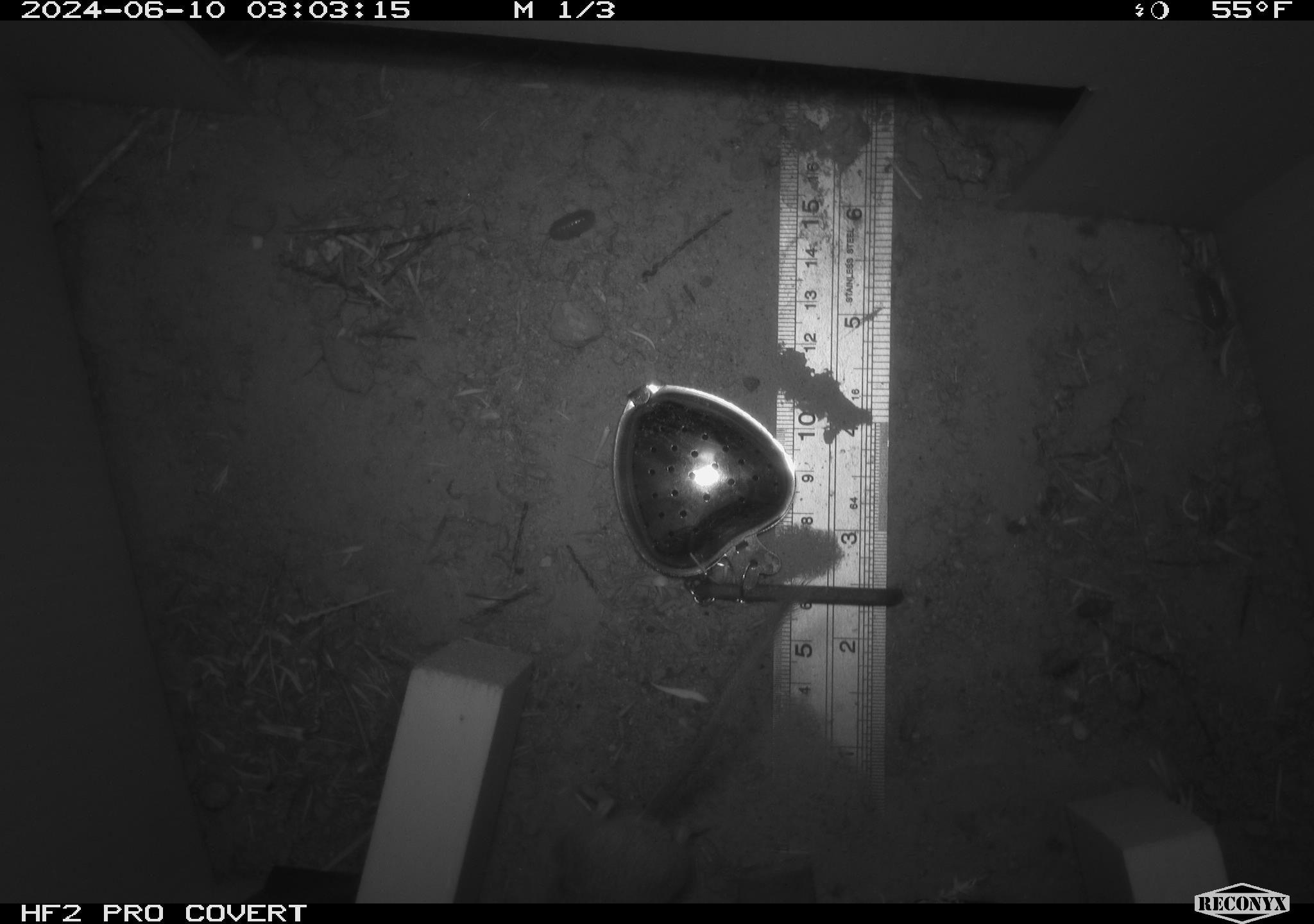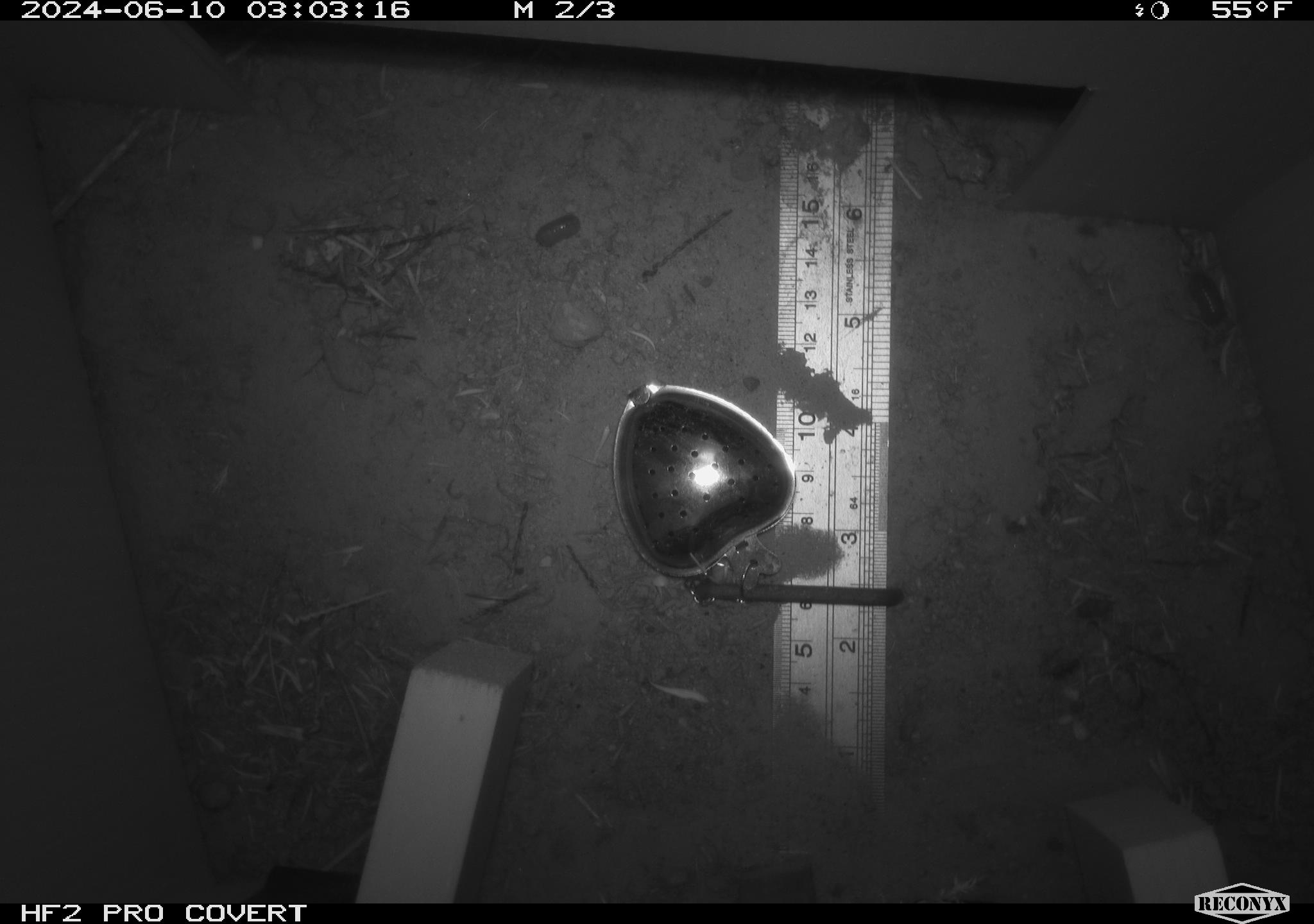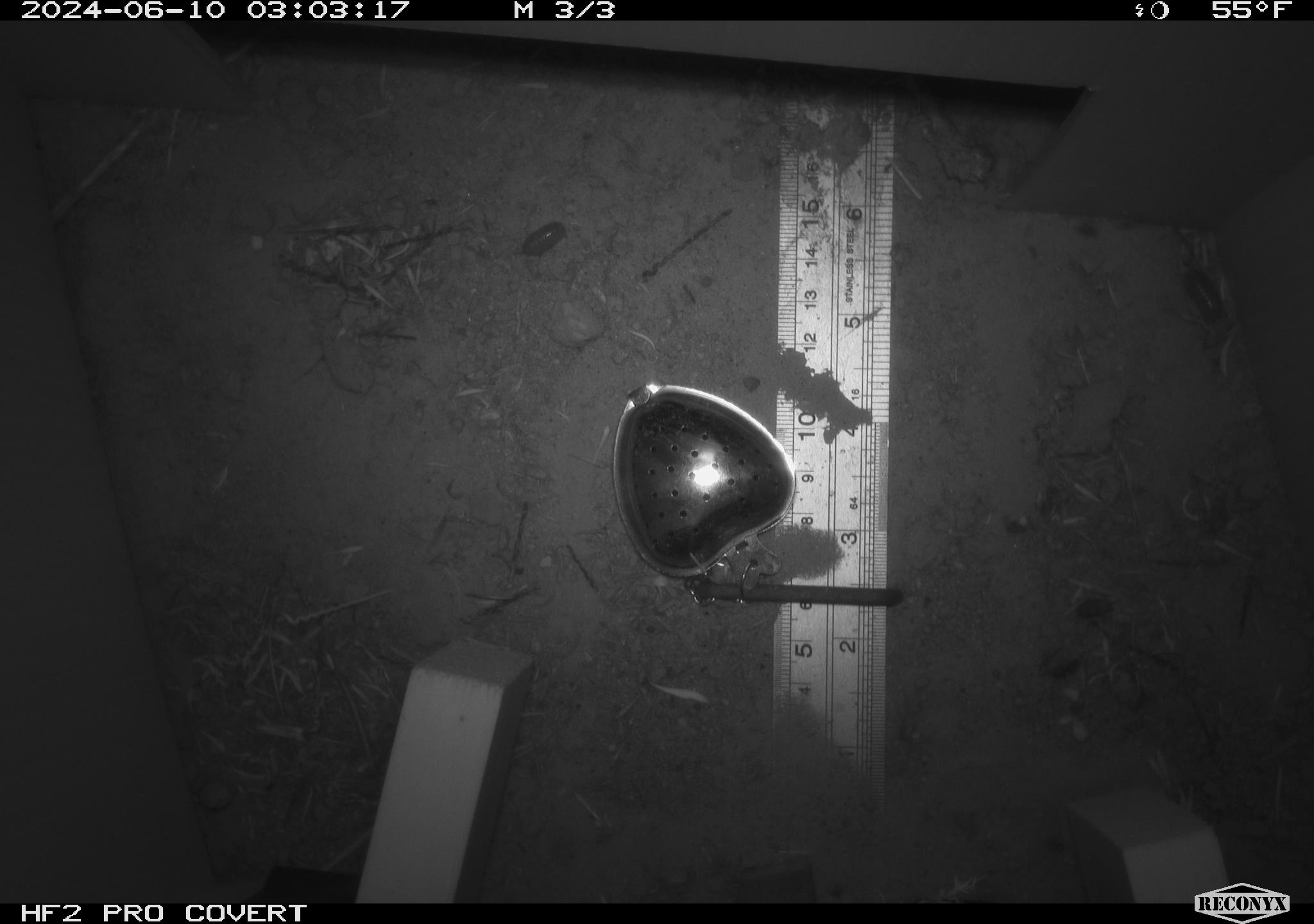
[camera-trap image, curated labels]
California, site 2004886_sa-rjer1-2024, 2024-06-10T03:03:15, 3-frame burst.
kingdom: Animalia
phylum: Chordata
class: Mammalia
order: Rodentia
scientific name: Rodentia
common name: mouse species